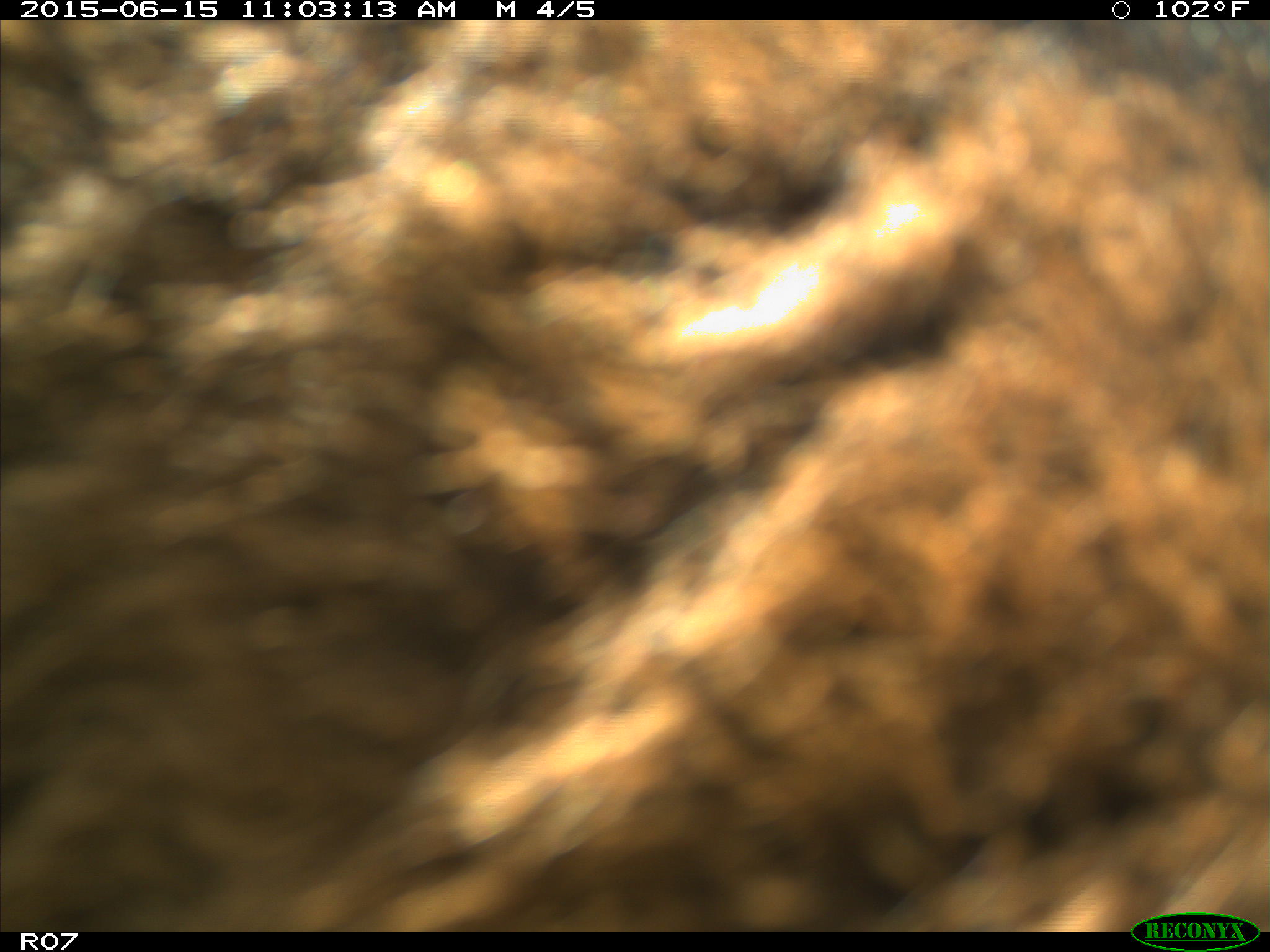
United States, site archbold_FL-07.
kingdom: Animalia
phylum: Chordata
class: Mammalia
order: Artiodactyla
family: Bovidae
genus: Bos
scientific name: Bos taurus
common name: domestic cow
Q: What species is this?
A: Bos taurus (domestic cow).